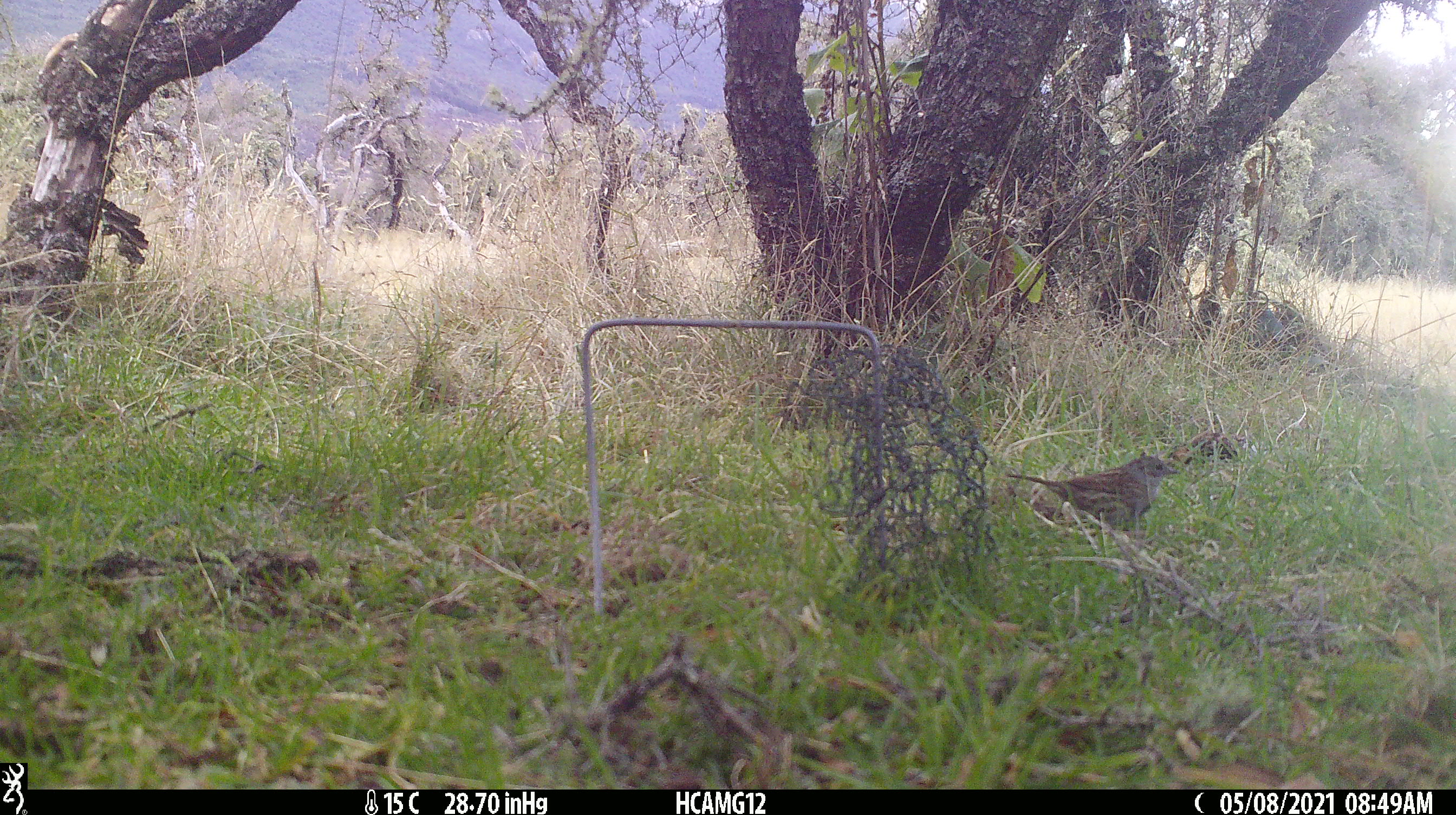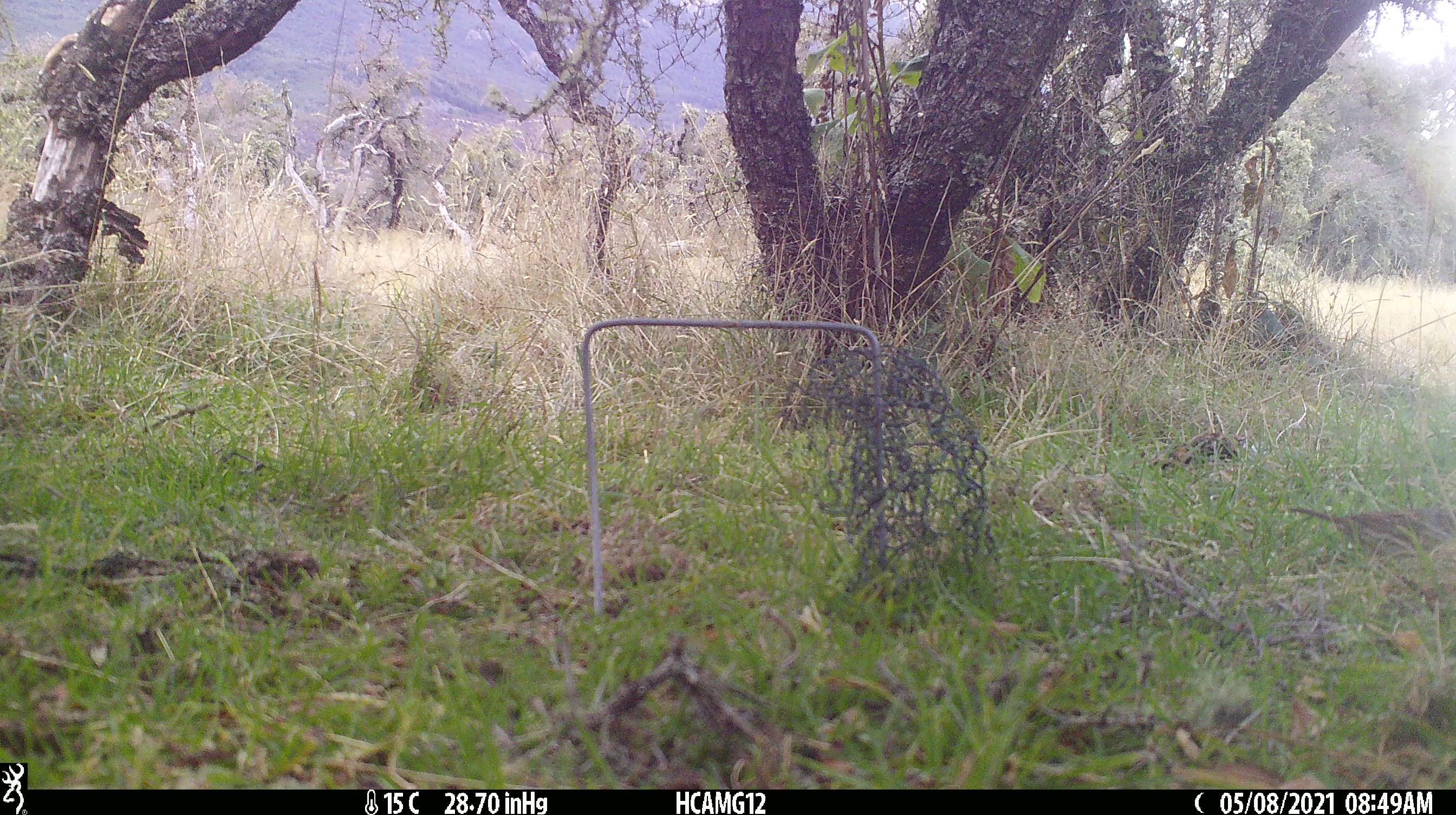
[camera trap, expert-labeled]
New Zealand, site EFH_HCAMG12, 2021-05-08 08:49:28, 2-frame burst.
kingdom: Animalia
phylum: Chordata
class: Aves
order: Passeriformes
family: Prunellidae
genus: Prunella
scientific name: Prunella modularis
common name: dunnock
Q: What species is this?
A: Dunnock (Prunella modularis).